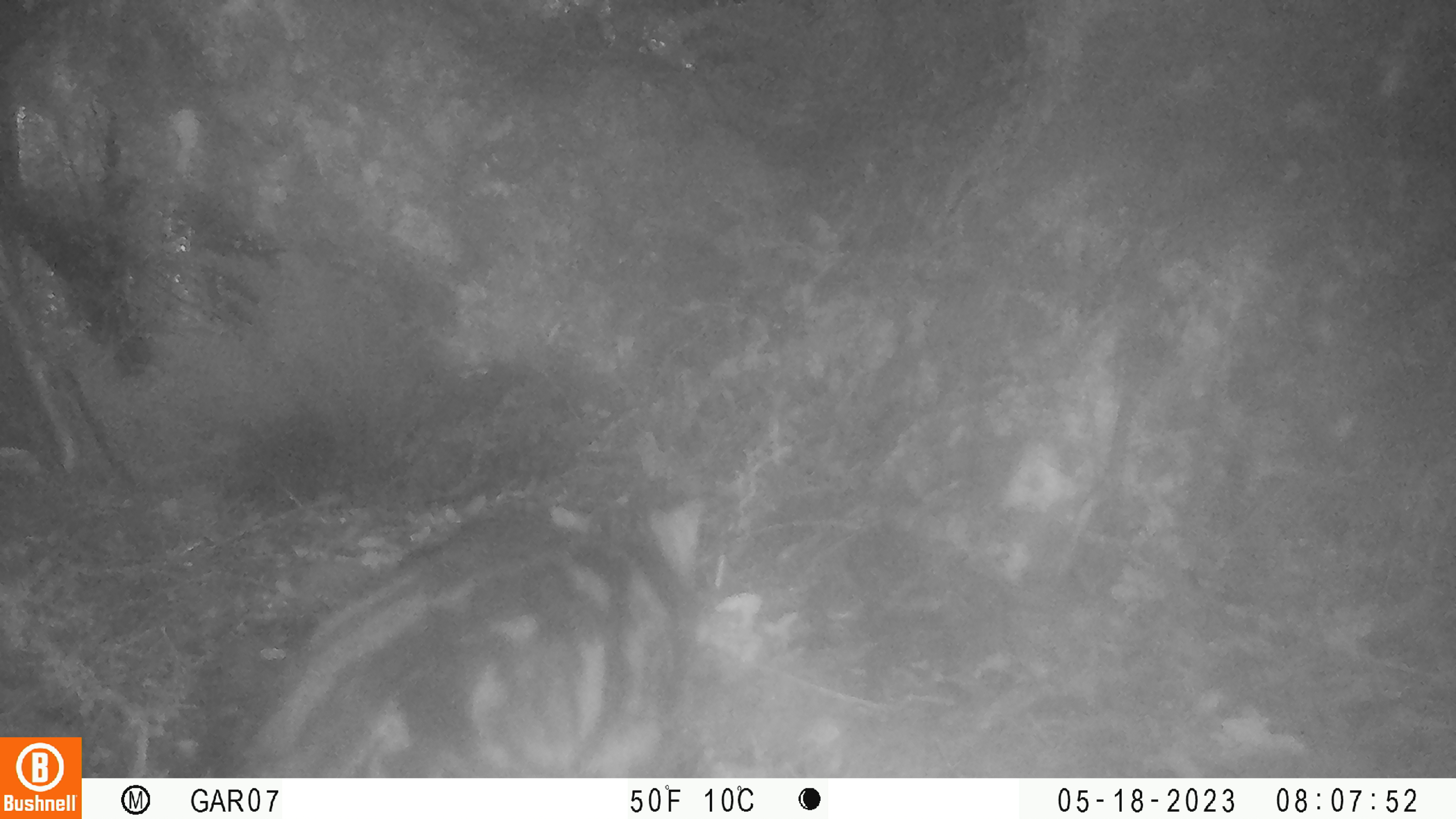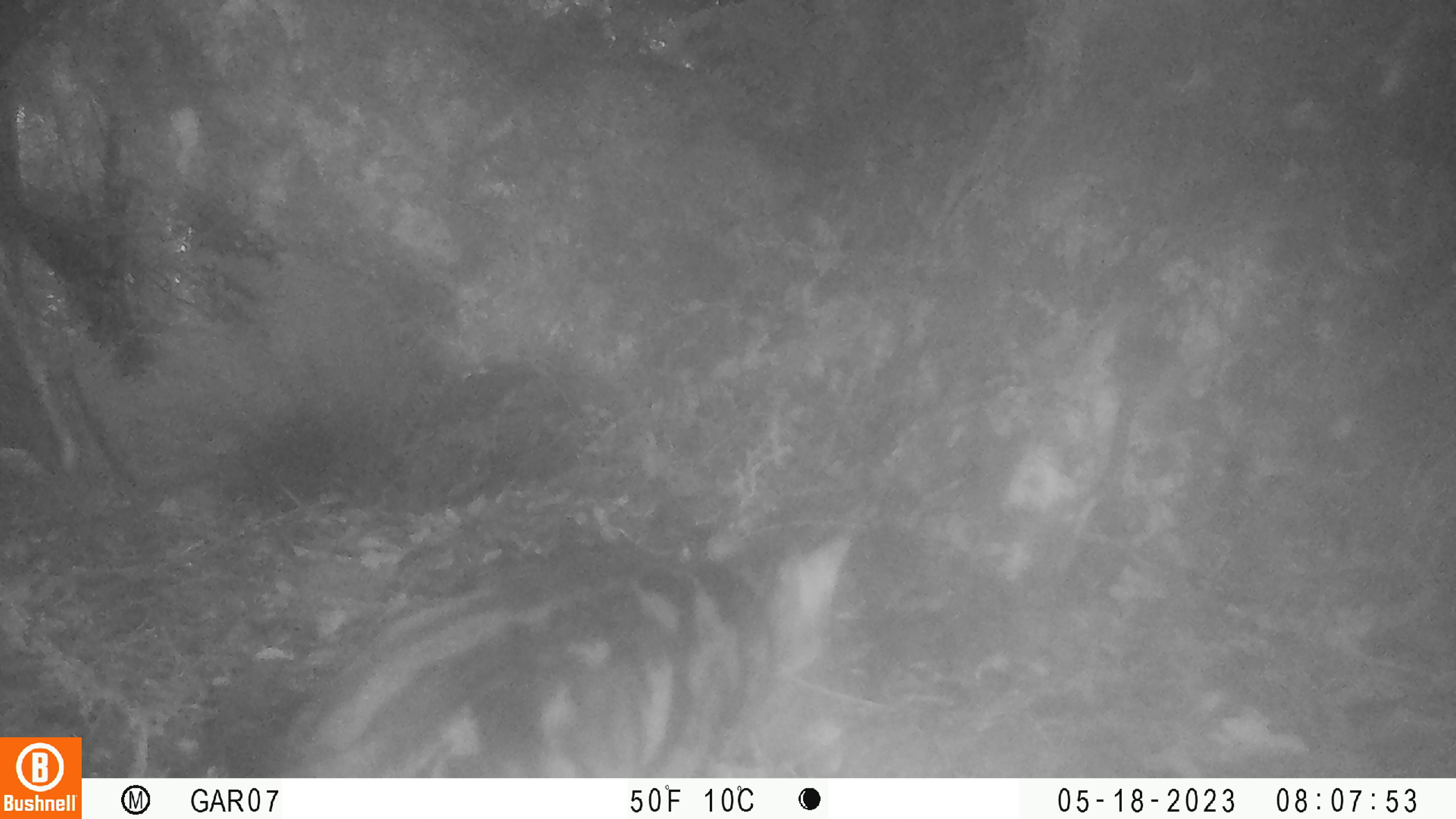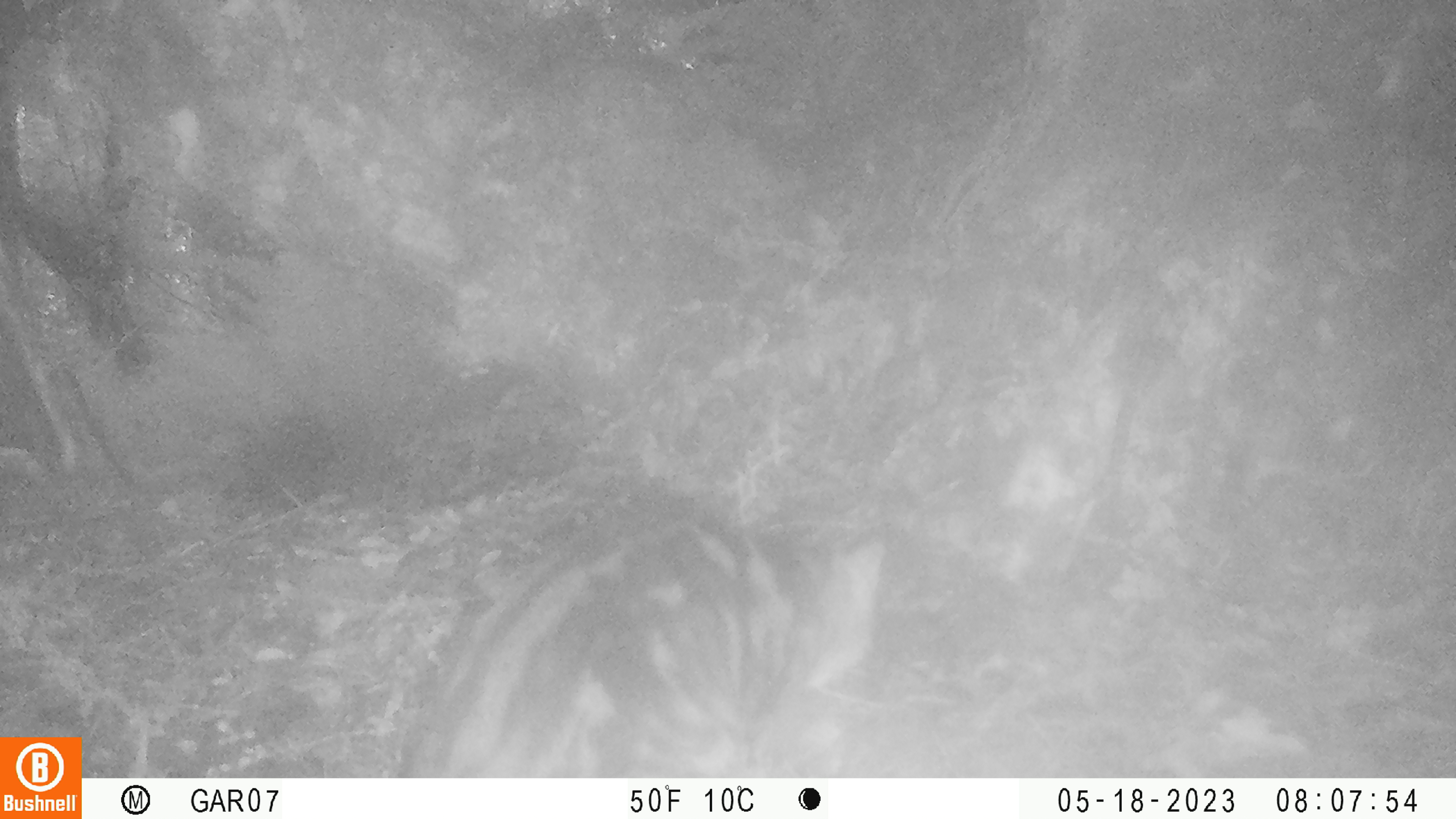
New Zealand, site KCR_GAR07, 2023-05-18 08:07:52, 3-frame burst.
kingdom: Animalia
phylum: Chordata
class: Mammalia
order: Carnivora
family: Felidae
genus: Felis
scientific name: Felis catus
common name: domestic cat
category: cat